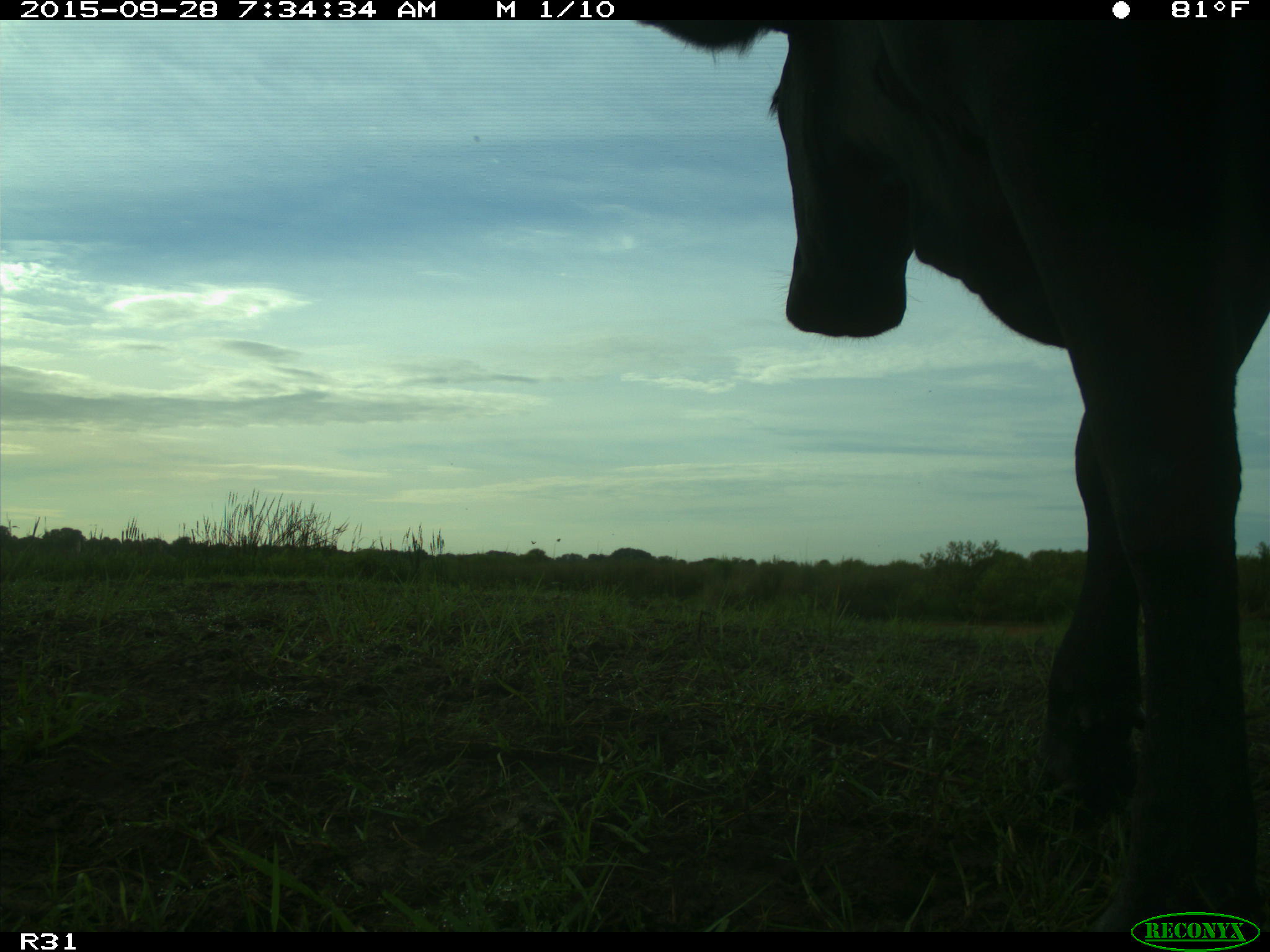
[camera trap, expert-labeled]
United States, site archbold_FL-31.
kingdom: Animalia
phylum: Chordata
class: Mammalia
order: Artiodactyla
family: Bovidae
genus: Bos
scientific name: Bos taurus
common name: domestic cow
Bos taurus (domestic cow).